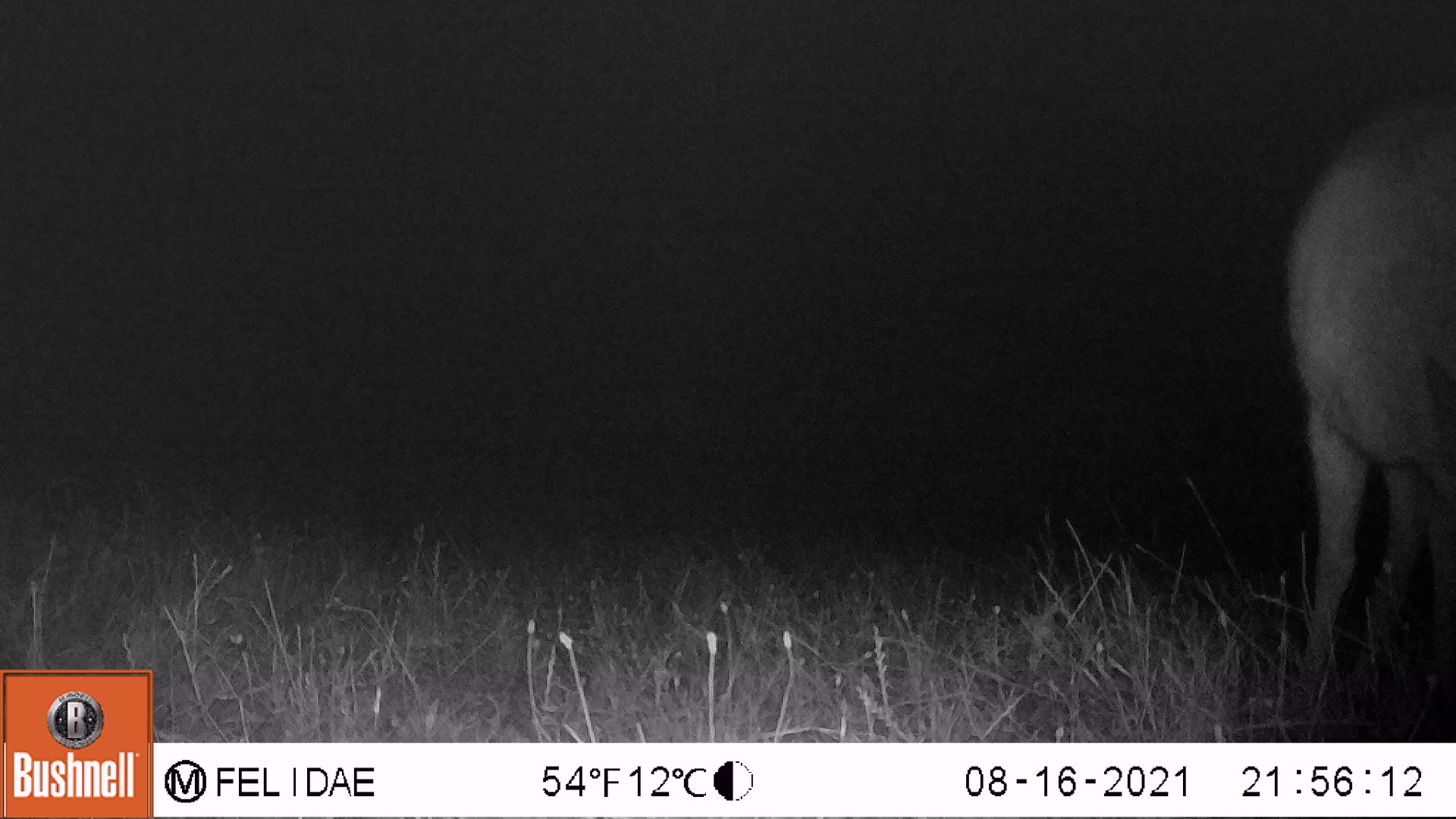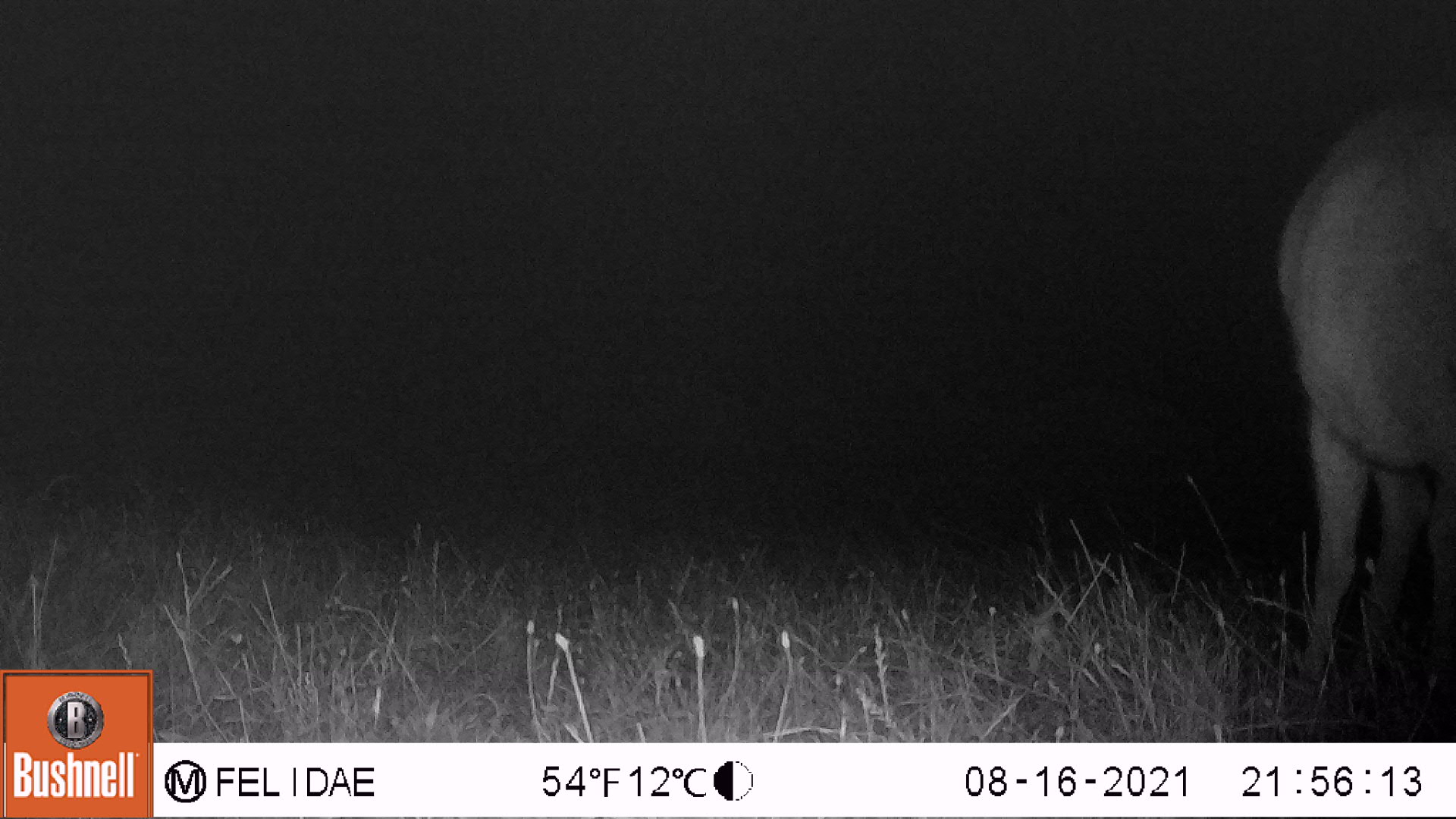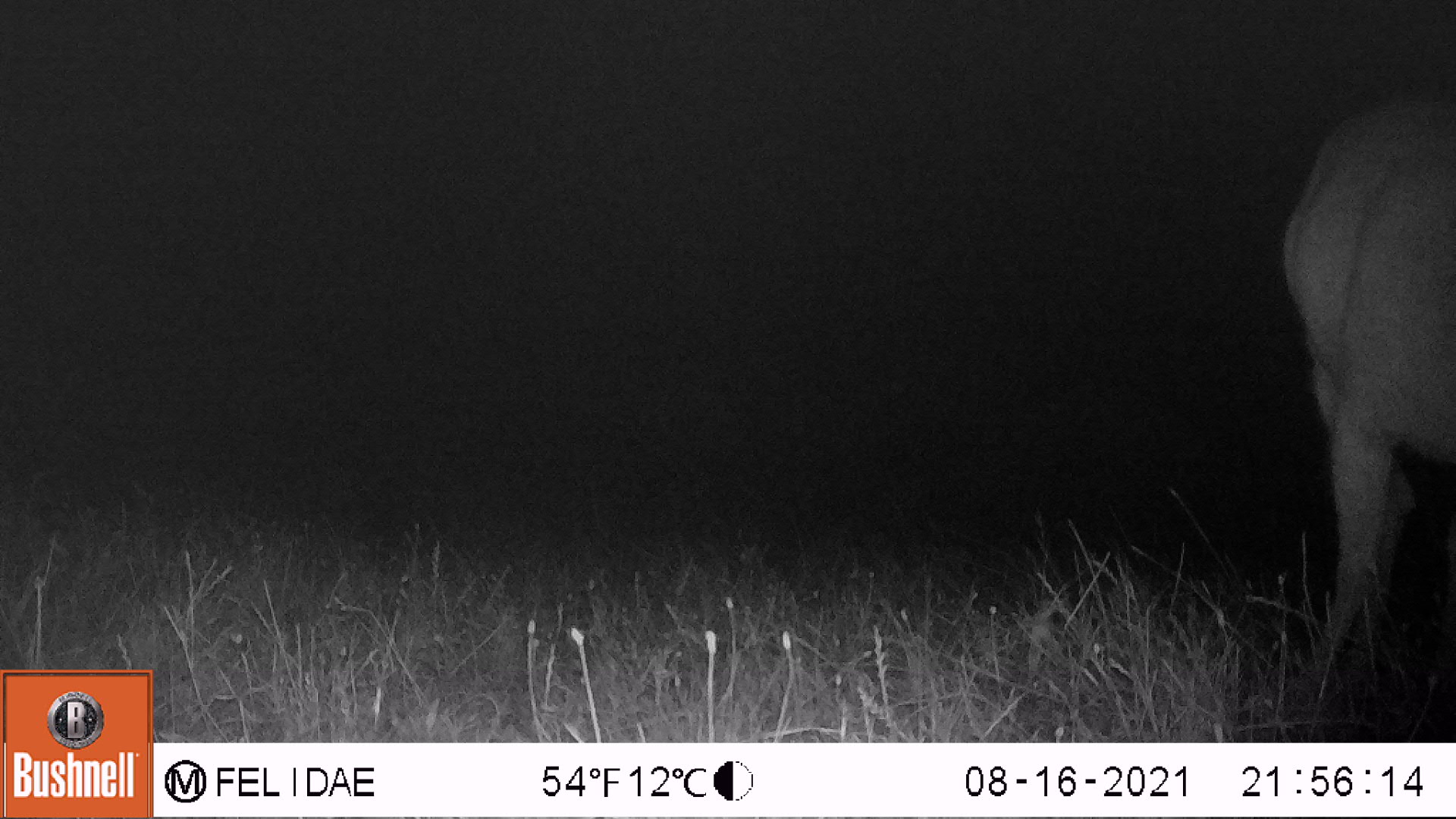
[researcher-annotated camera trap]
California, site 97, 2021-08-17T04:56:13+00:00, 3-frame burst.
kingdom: Animalia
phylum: Chordata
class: Mammalia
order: Artiodactyla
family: Cervidae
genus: Odocoileus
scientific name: Odocoileus hemionus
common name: mule deer